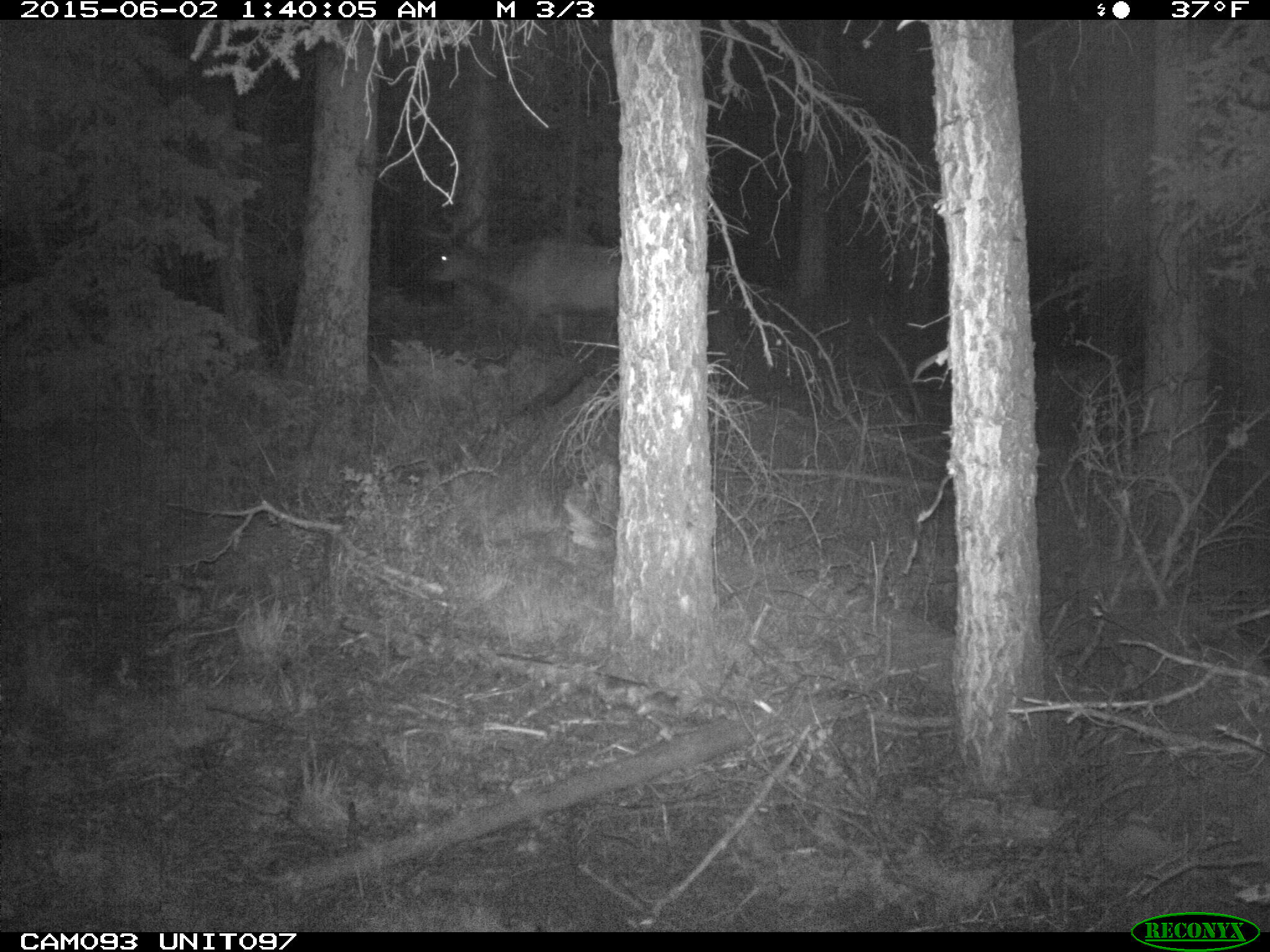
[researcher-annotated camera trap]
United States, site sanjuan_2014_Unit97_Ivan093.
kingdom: Animalia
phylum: Chordata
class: Mammalia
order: Artiodactyla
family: Cervidae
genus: Cervus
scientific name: Cervus elaphus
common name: red deer